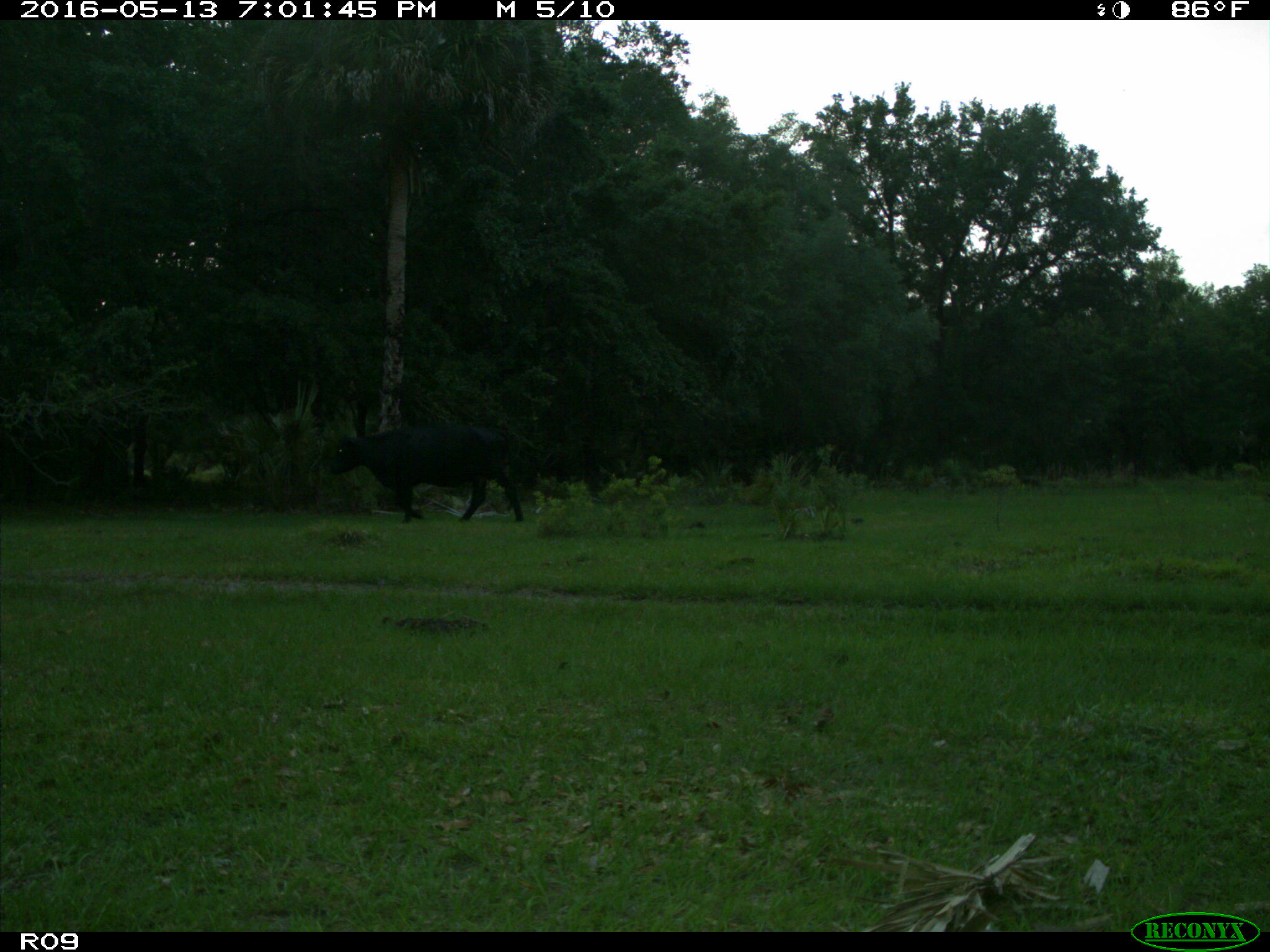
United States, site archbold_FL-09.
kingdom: Animalia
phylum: Chordata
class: Mammalia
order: Artiodactyla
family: Bovidae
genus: Bos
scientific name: Bos taurus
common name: domestic cow